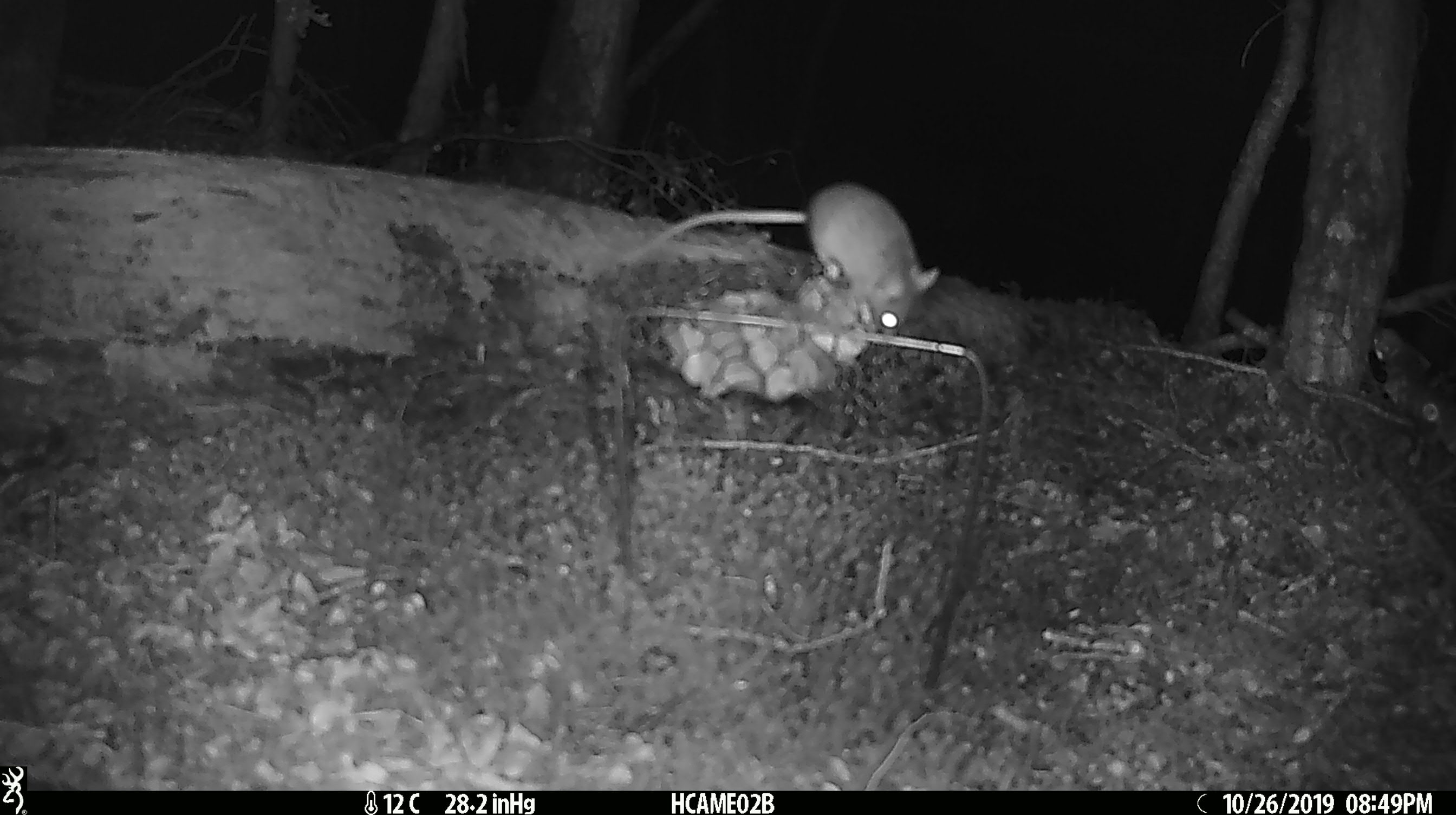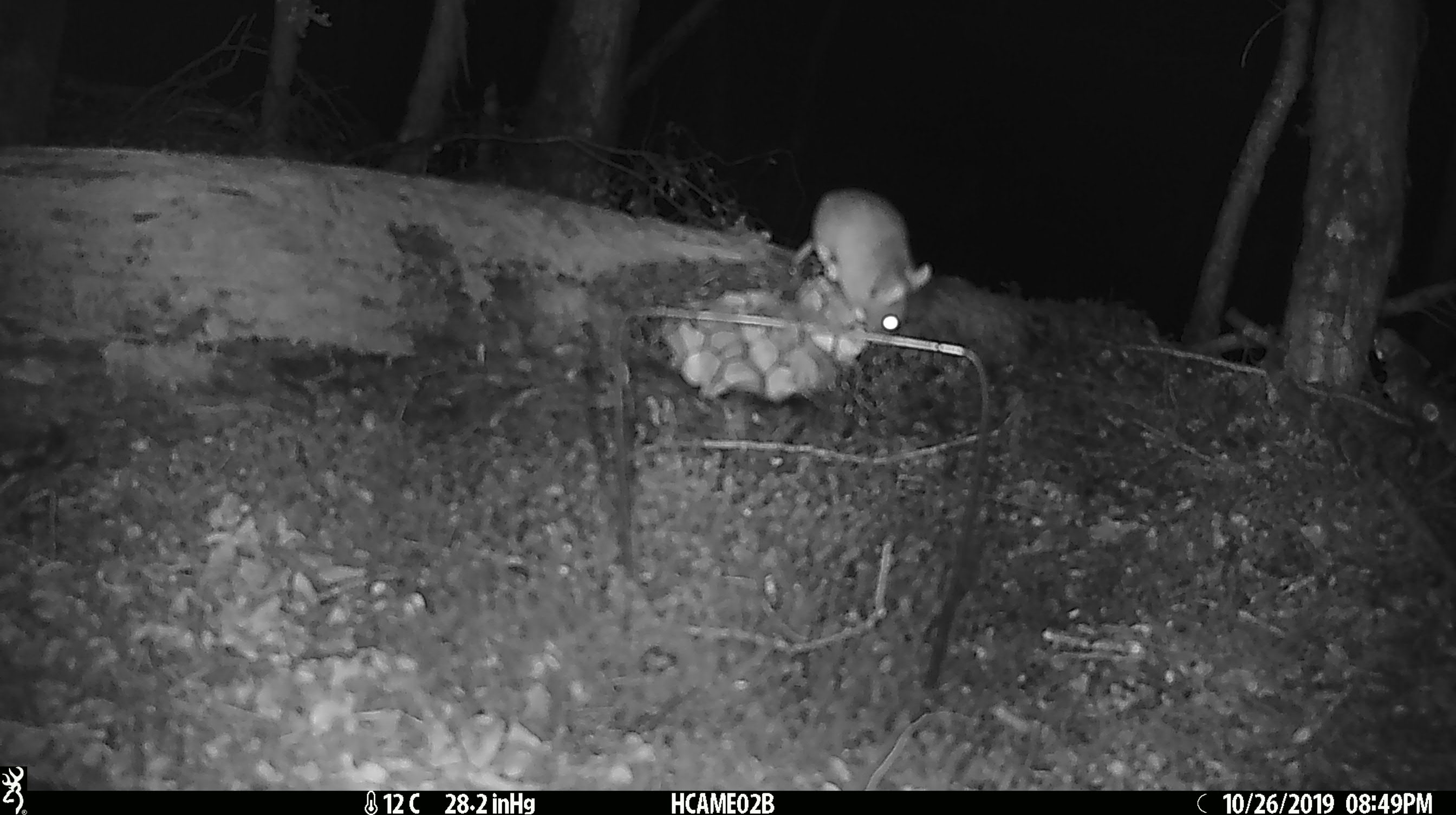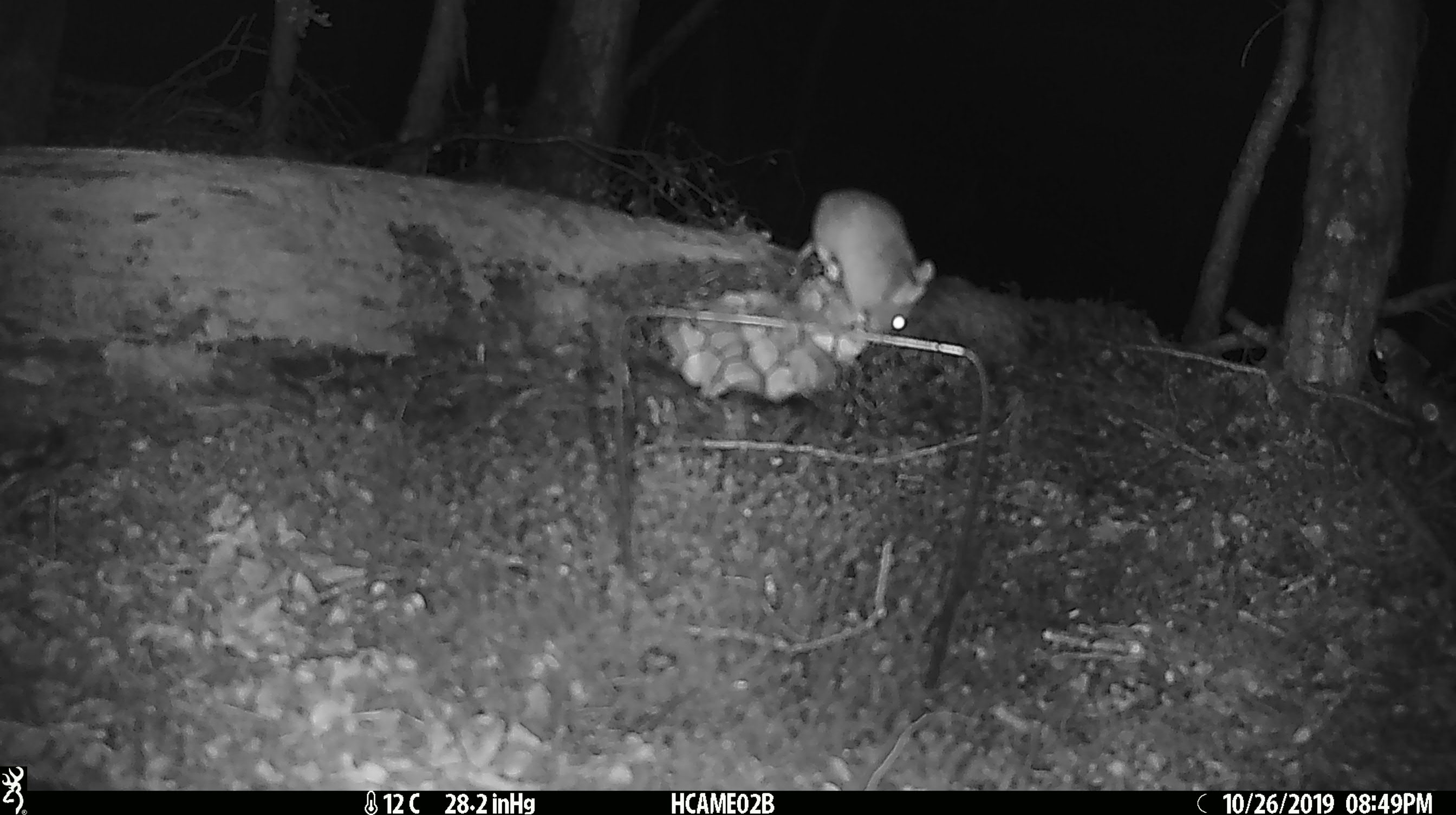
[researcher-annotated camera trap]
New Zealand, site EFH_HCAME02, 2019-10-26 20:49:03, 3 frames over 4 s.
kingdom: Animalia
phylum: Chordata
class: Mammalia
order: Rodentia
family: Muridae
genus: Mus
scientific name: Mus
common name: mouse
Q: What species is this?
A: Mouse (Mus).